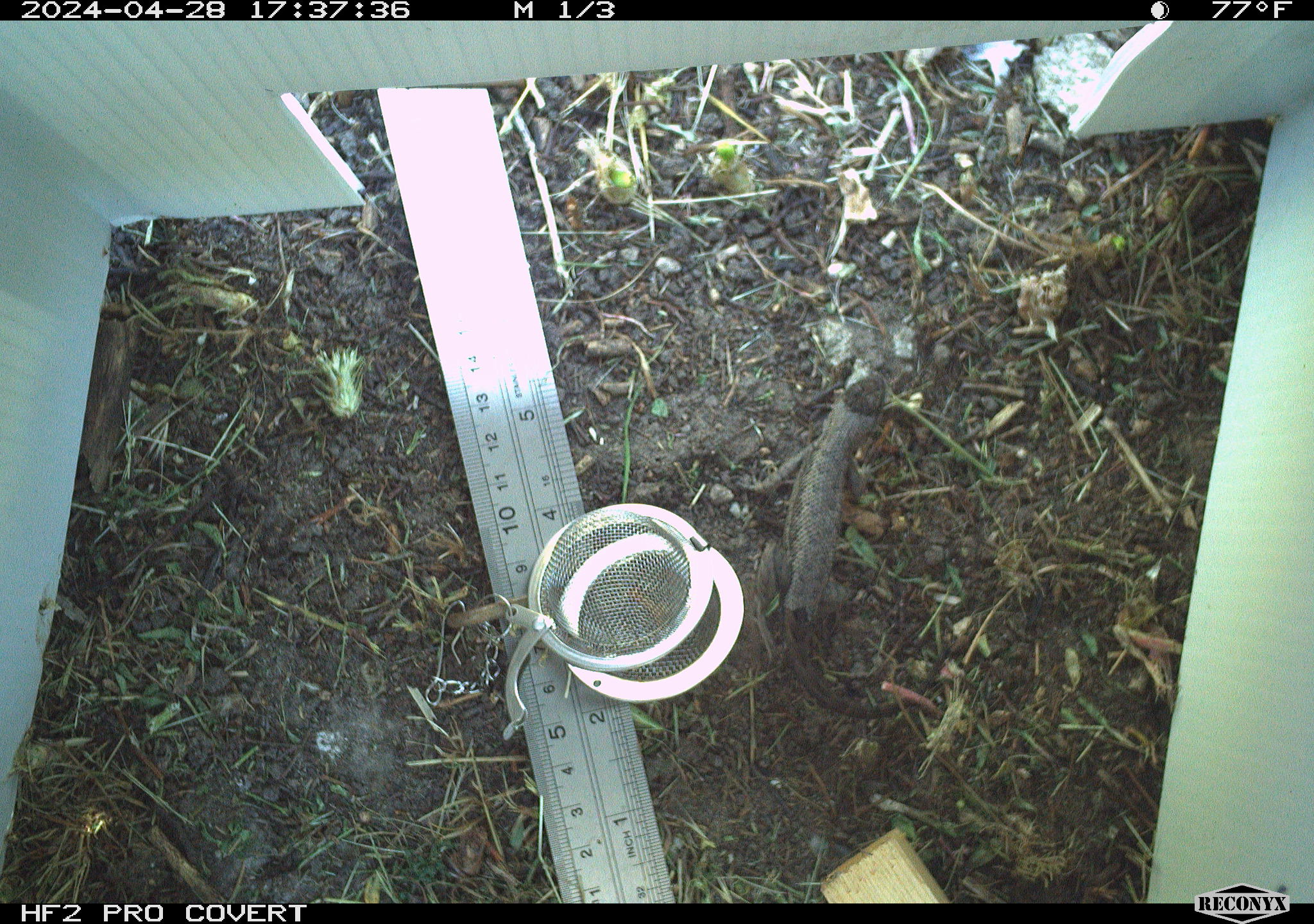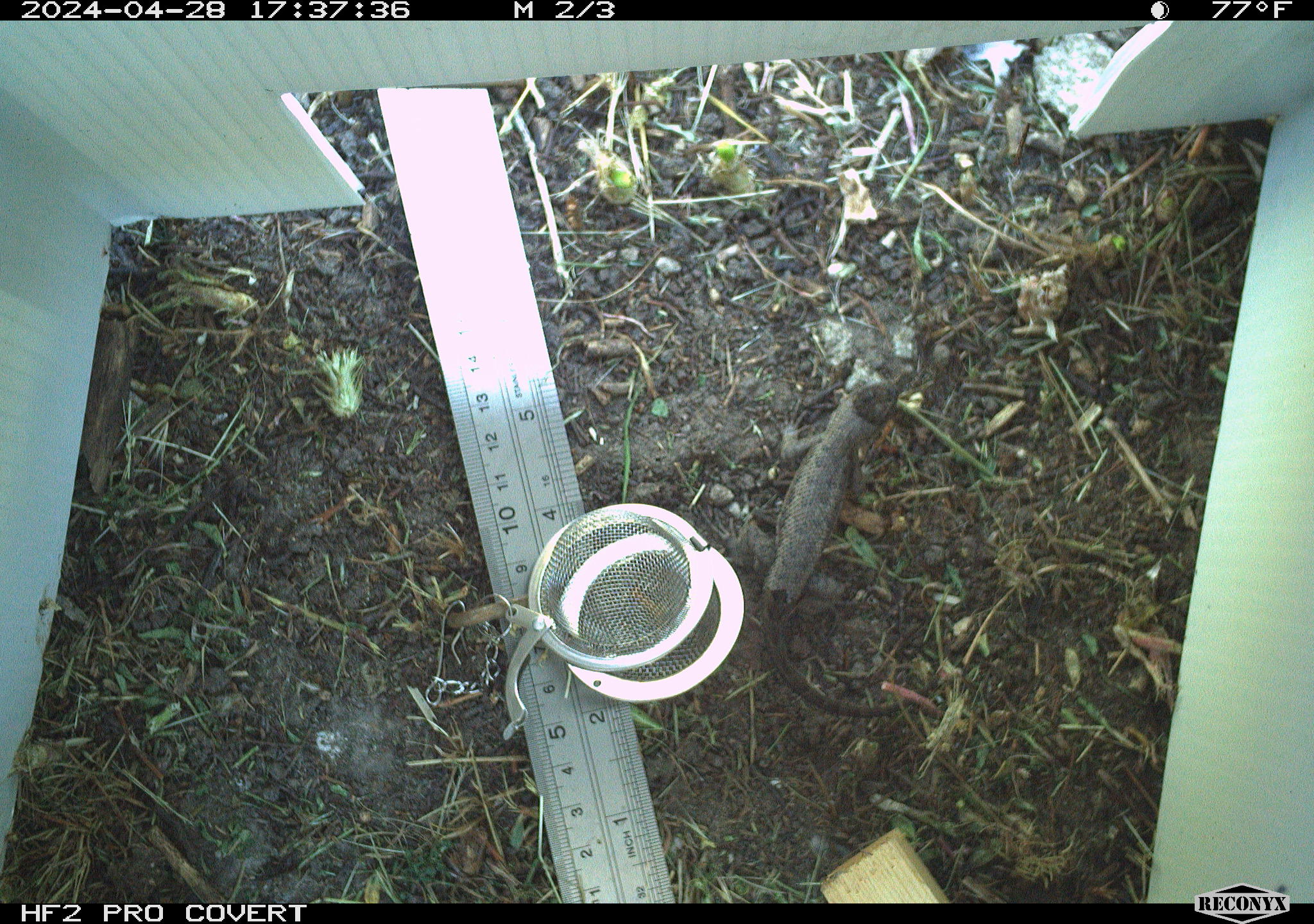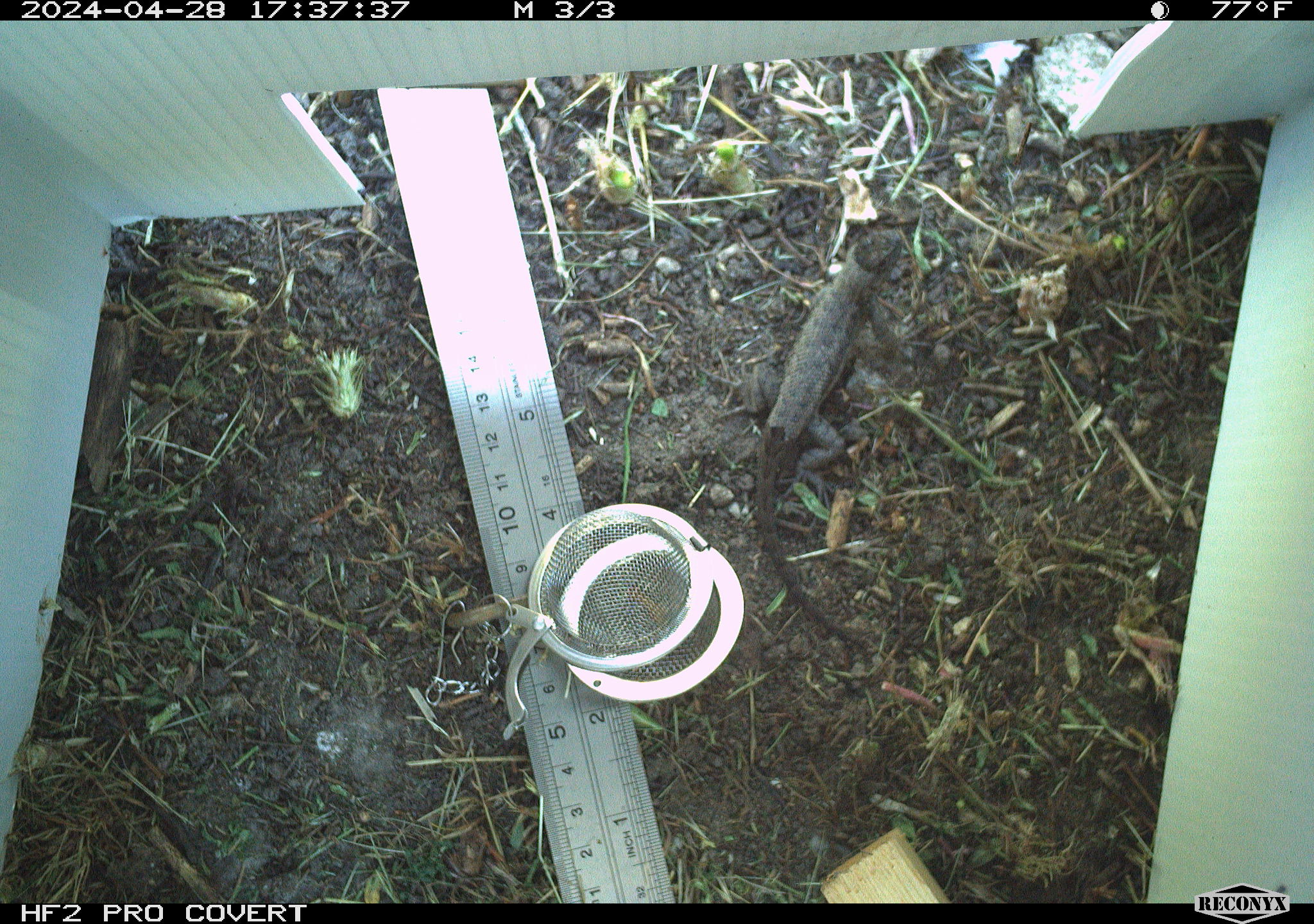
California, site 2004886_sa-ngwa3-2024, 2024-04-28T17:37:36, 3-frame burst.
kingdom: Animalia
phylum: Chordata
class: Reptilia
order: Squamata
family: Phrynosomatidae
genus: Sceloporus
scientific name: Sceloporus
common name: spiny lizards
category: sceloporus species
Sceloporus species (spiny lizards) (Sceloporus).